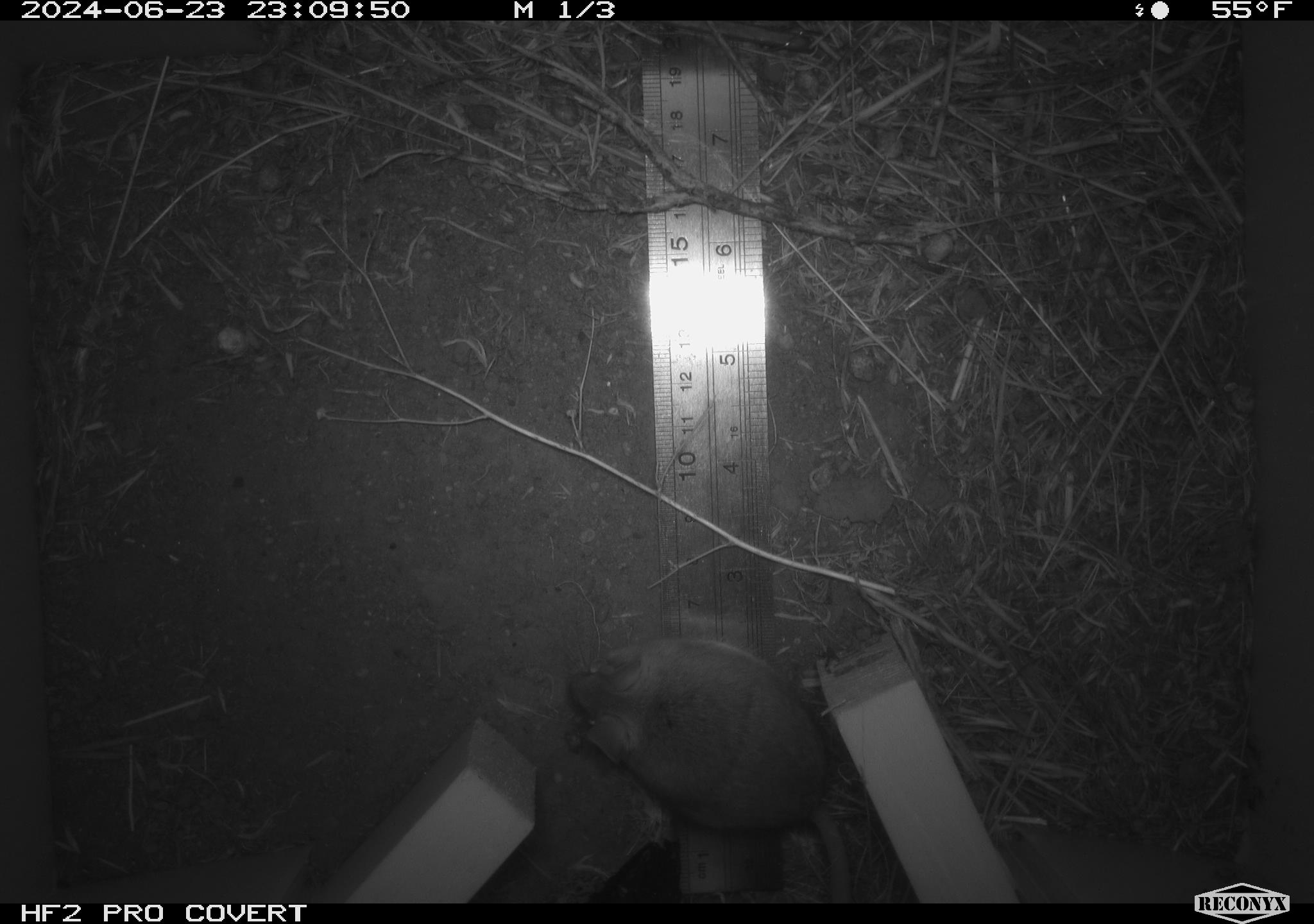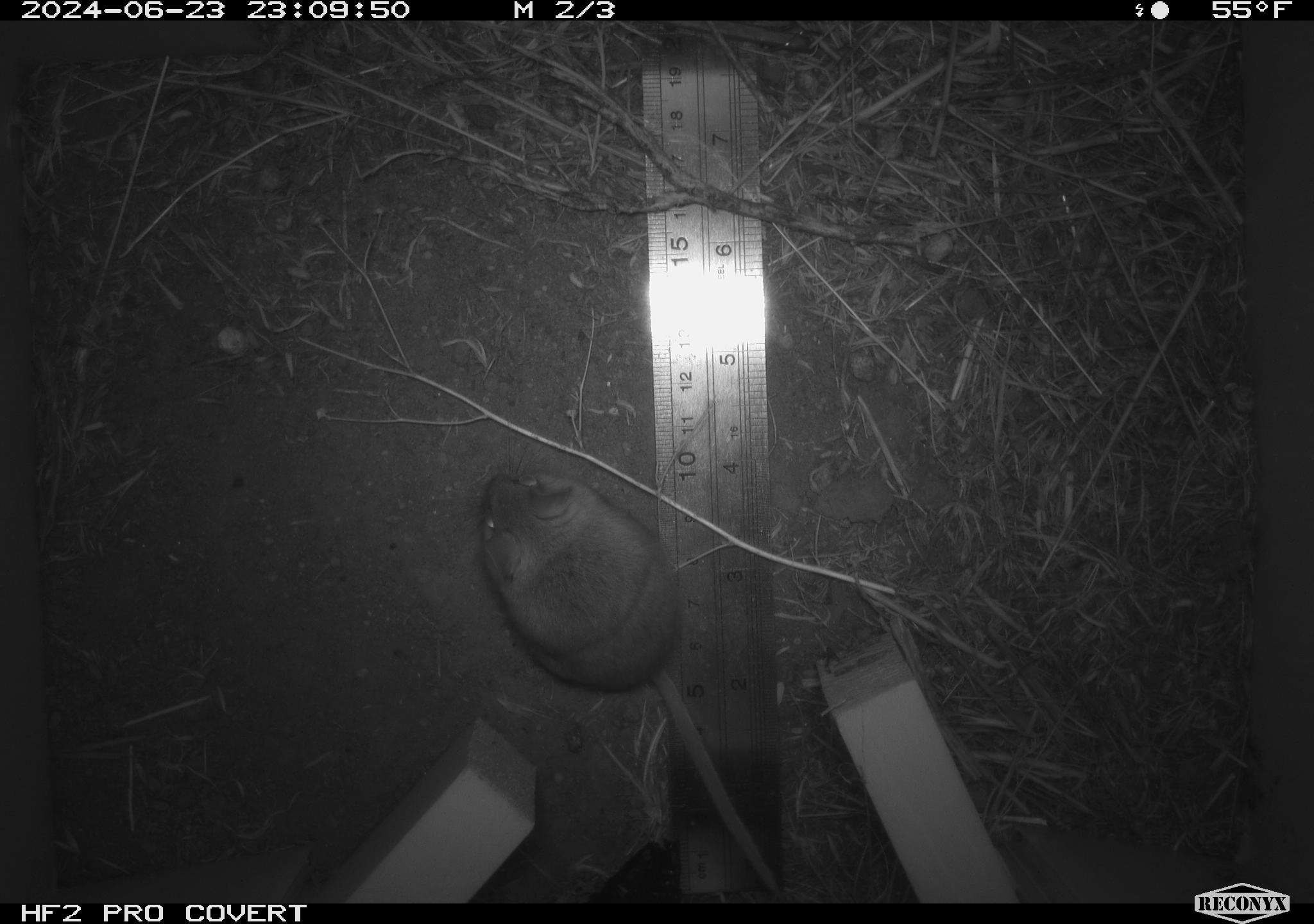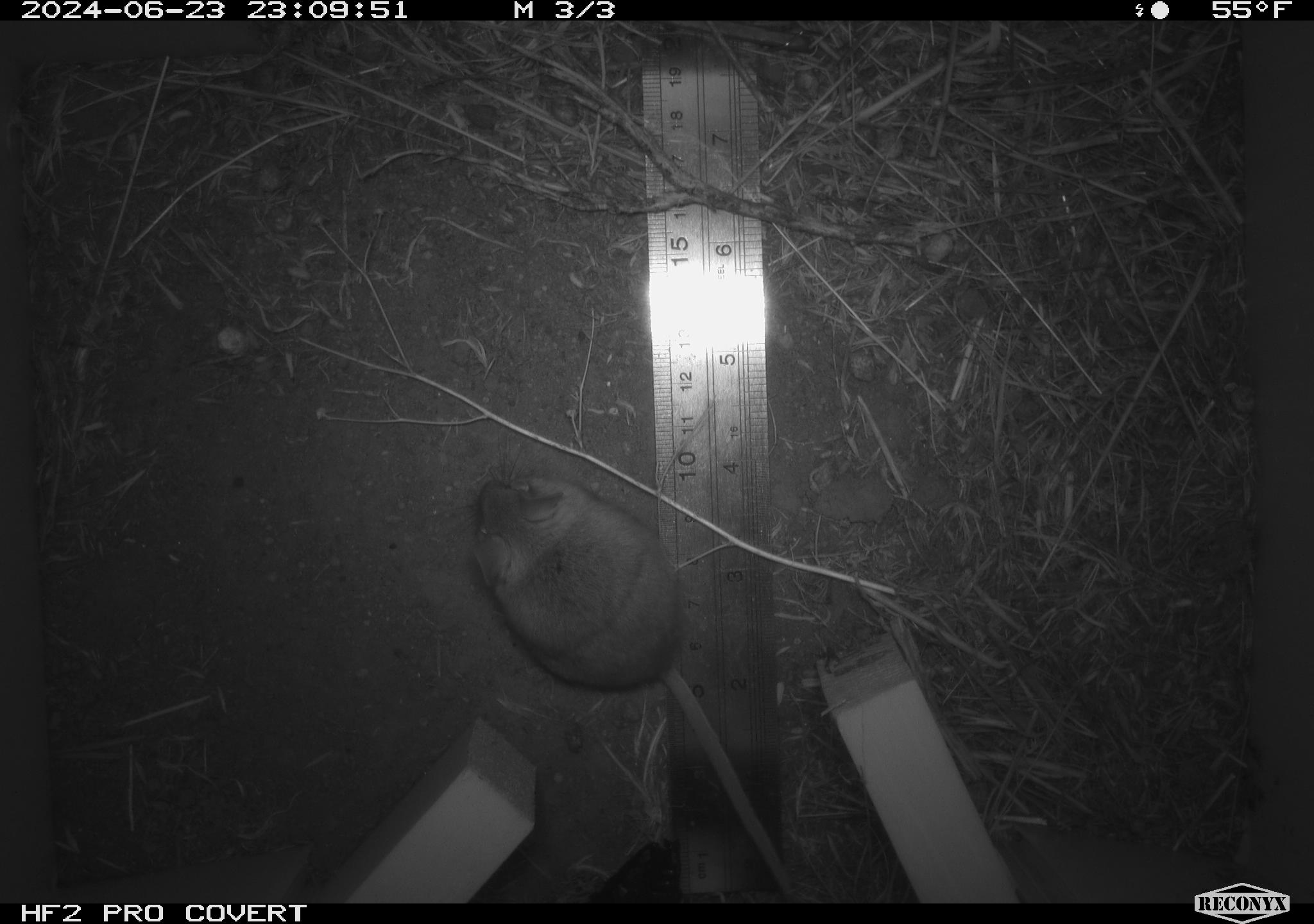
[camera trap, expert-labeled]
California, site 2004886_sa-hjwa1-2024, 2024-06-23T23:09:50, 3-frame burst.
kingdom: Animalia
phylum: Chordata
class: Mammalia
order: Rodentia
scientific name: Rodentia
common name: rodent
Rodent (Rodentia).